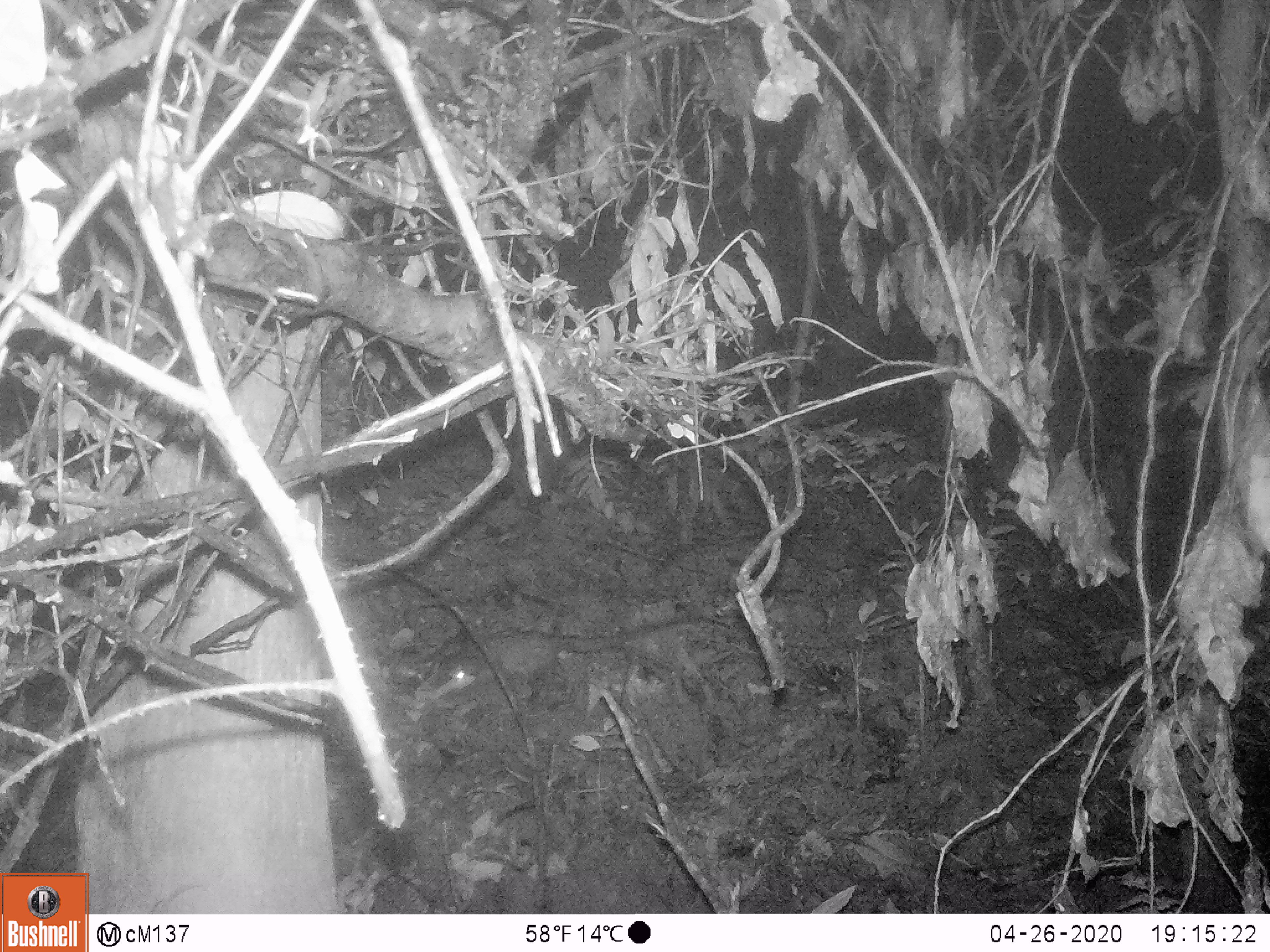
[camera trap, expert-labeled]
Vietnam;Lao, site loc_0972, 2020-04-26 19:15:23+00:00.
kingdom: Animalia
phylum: Chordata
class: Mammalia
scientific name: Mammalia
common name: mammal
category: unidentified mammal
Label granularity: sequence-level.